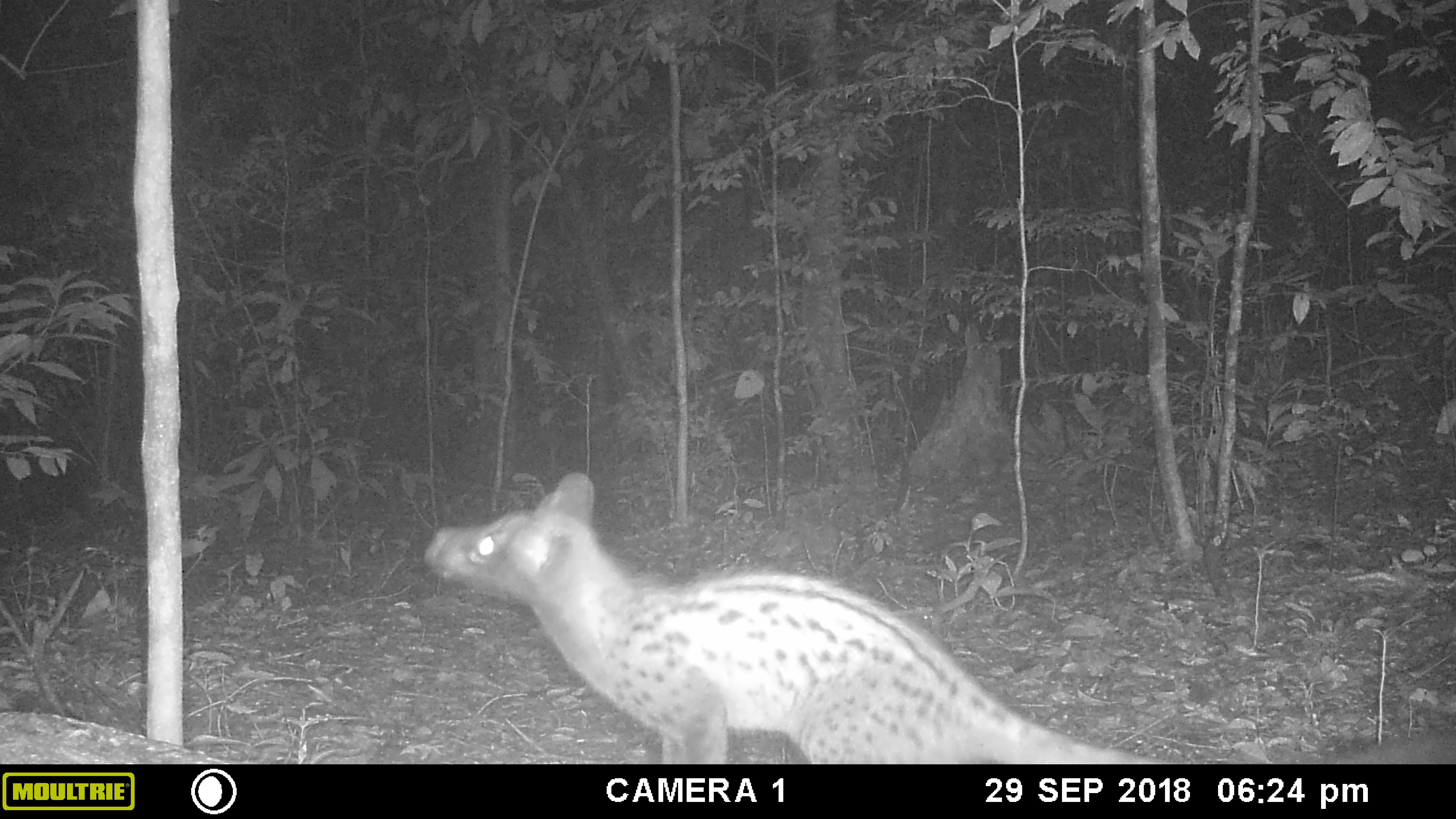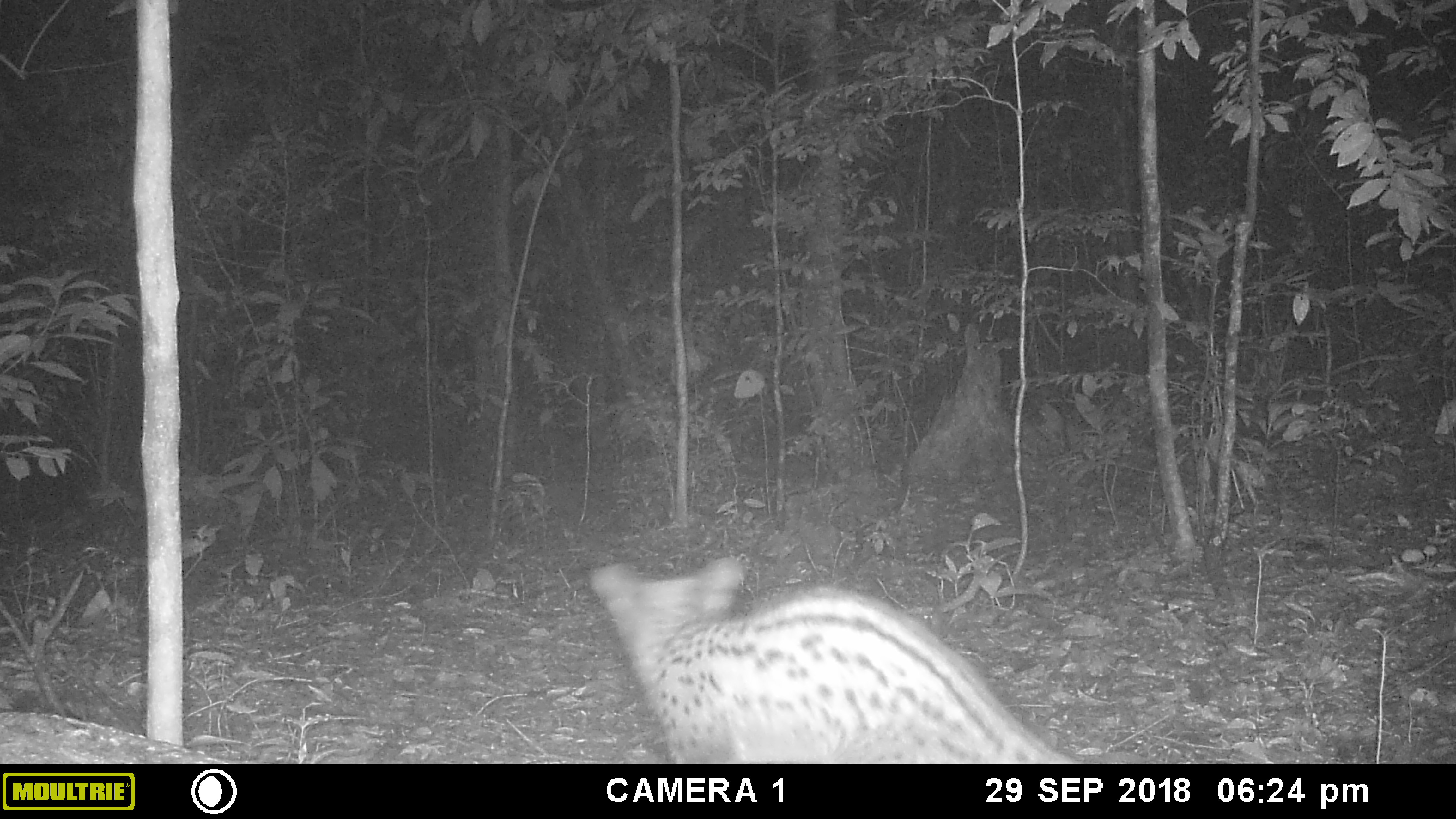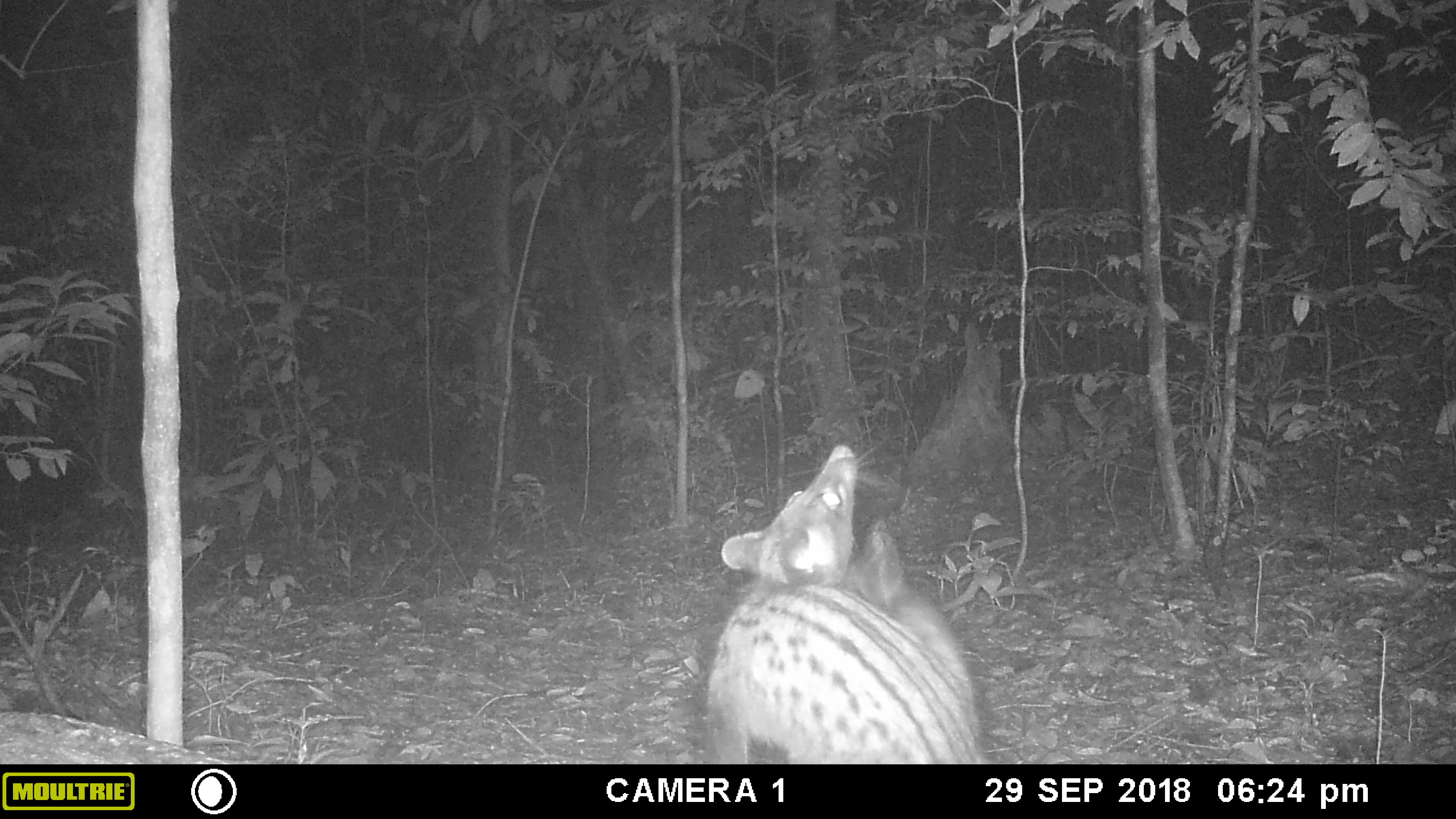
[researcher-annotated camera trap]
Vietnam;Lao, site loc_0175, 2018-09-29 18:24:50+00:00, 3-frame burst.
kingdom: Animalia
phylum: Chordata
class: Mammalia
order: Carnivora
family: Viverridae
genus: Paradoxurus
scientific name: Paradoxurus hermaphroditus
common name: common palm civet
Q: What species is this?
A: Common palm civet (Paradoxurus hermaphroditus).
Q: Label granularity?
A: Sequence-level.